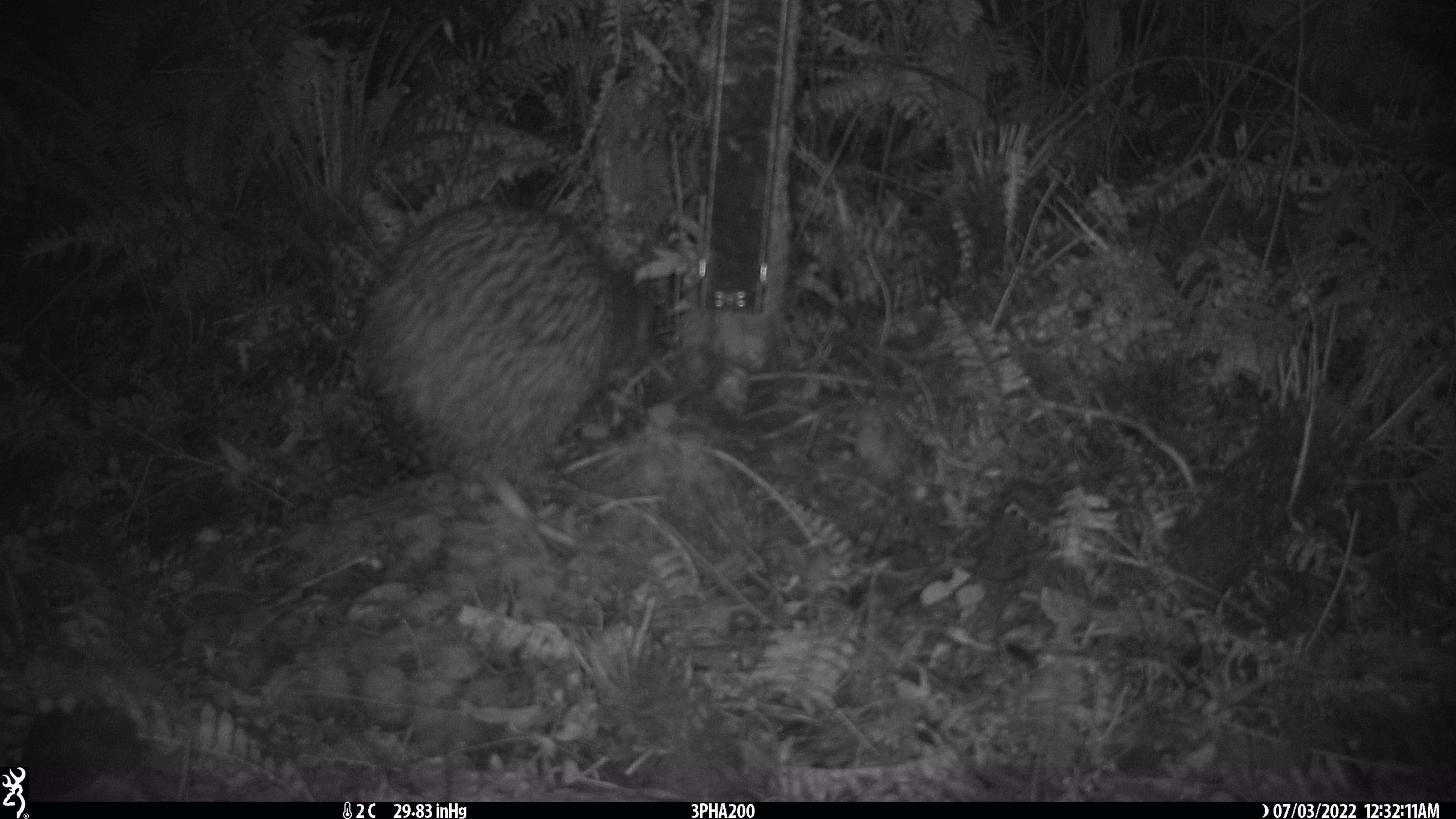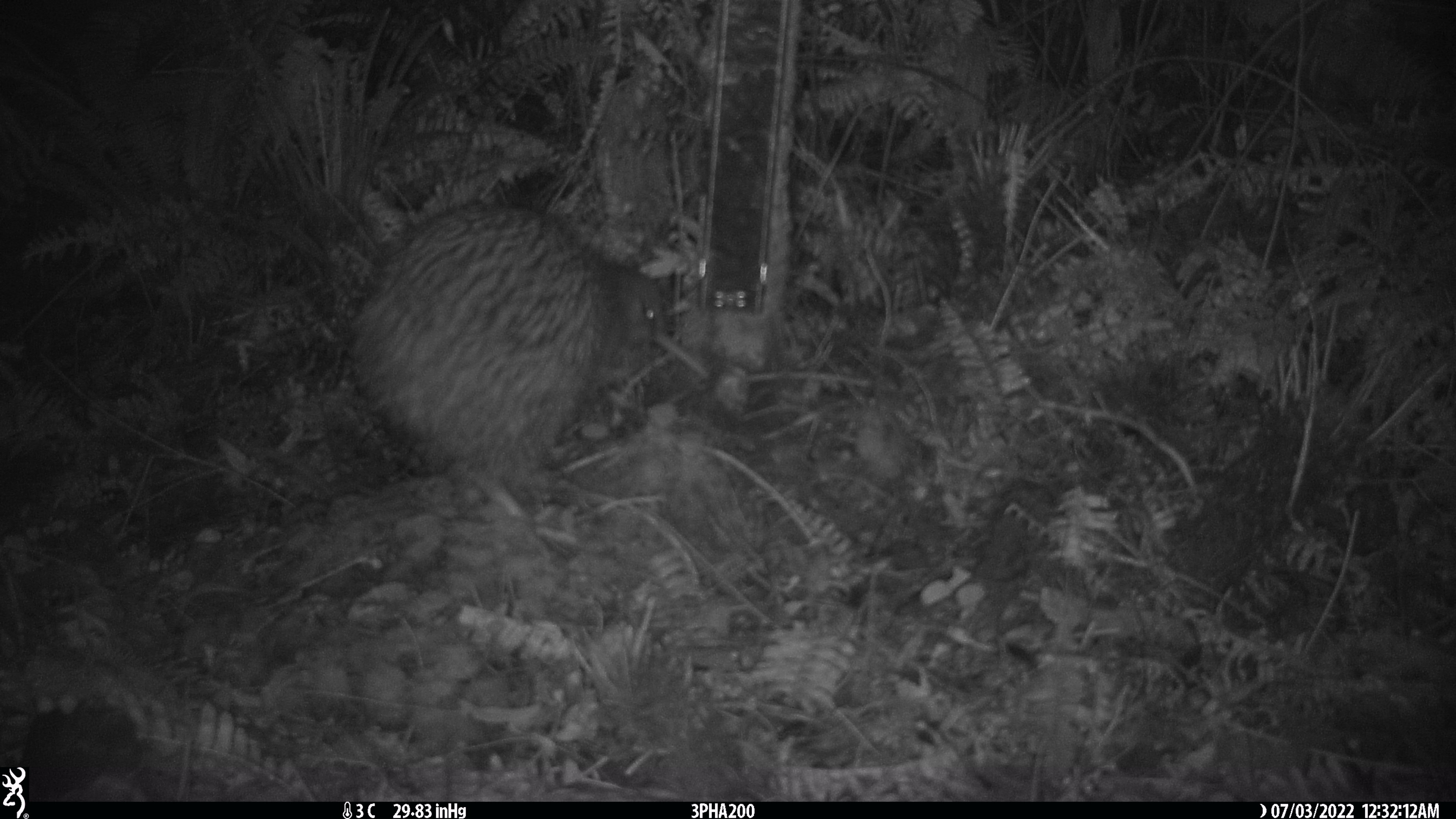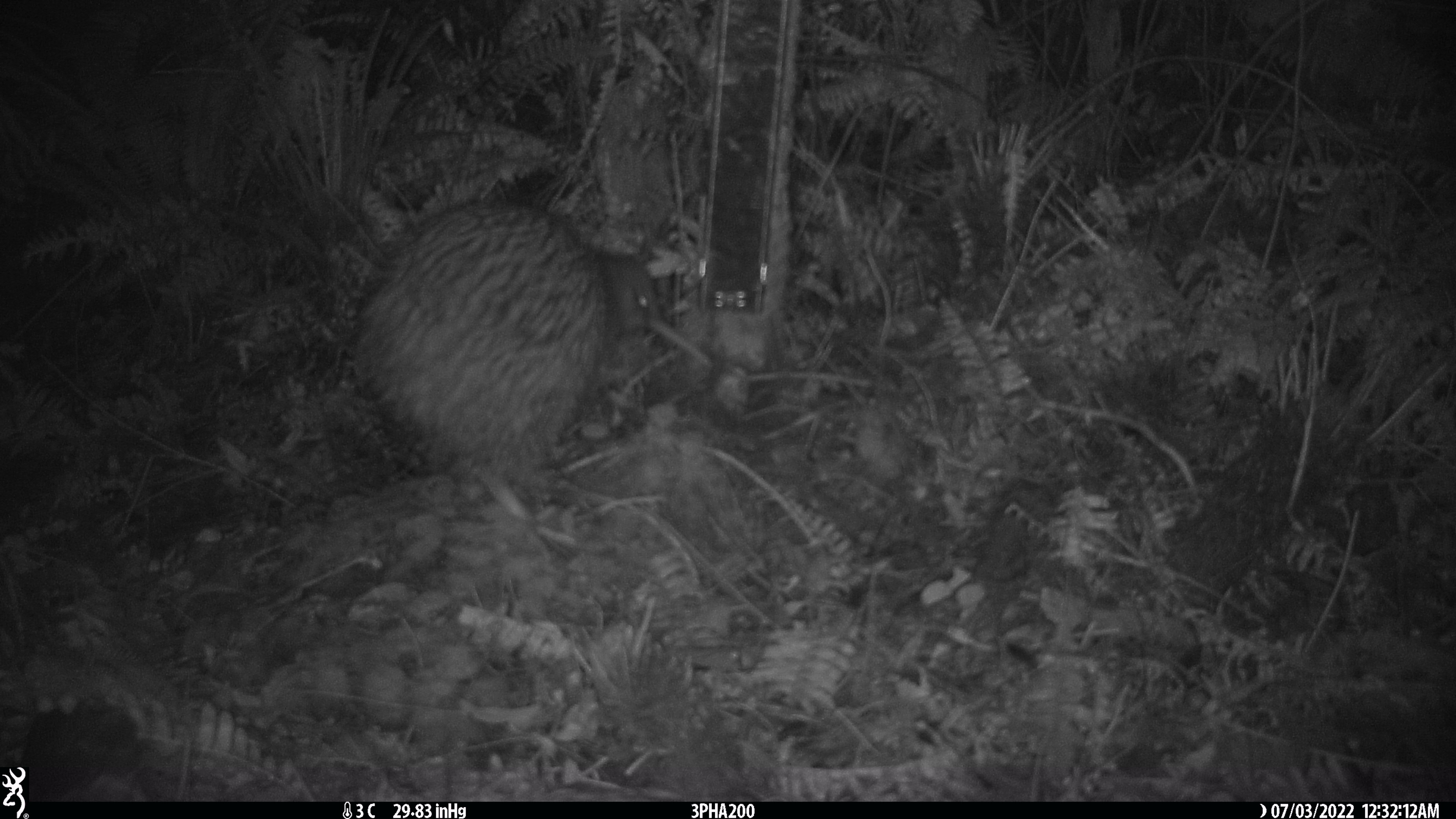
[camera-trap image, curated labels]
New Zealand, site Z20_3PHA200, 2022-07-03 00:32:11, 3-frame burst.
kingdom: Animalia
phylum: Chordata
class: Aves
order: Apterygiformes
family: Apterygidae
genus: Apteryx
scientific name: Apteryx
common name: kiwi